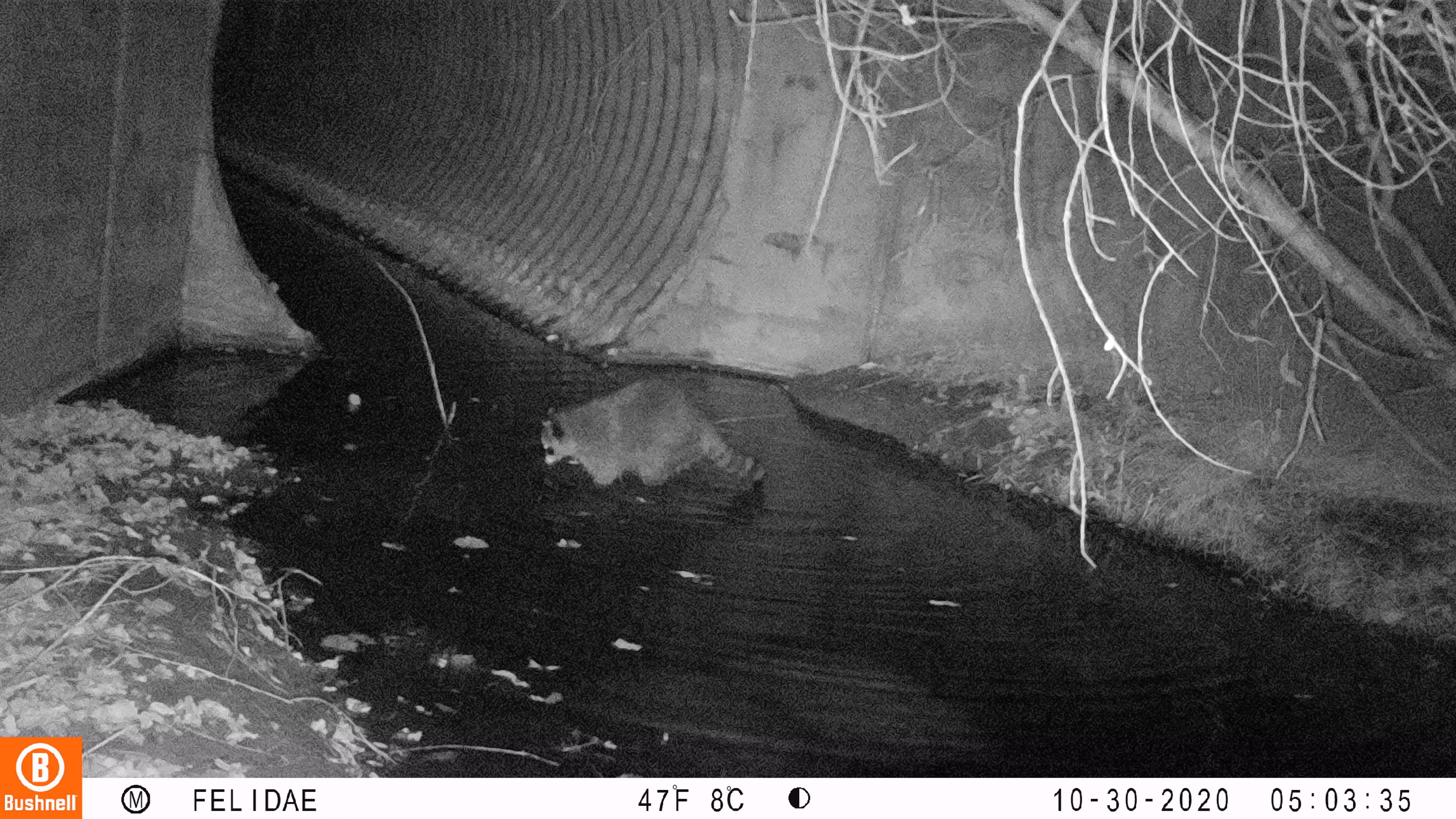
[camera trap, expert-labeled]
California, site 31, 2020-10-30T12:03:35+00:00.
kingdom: Animalia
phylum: Chordata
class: Mammalia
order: Carnivora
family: Procyonidae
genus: Procyon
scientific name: Procyon lotor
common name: raccoon